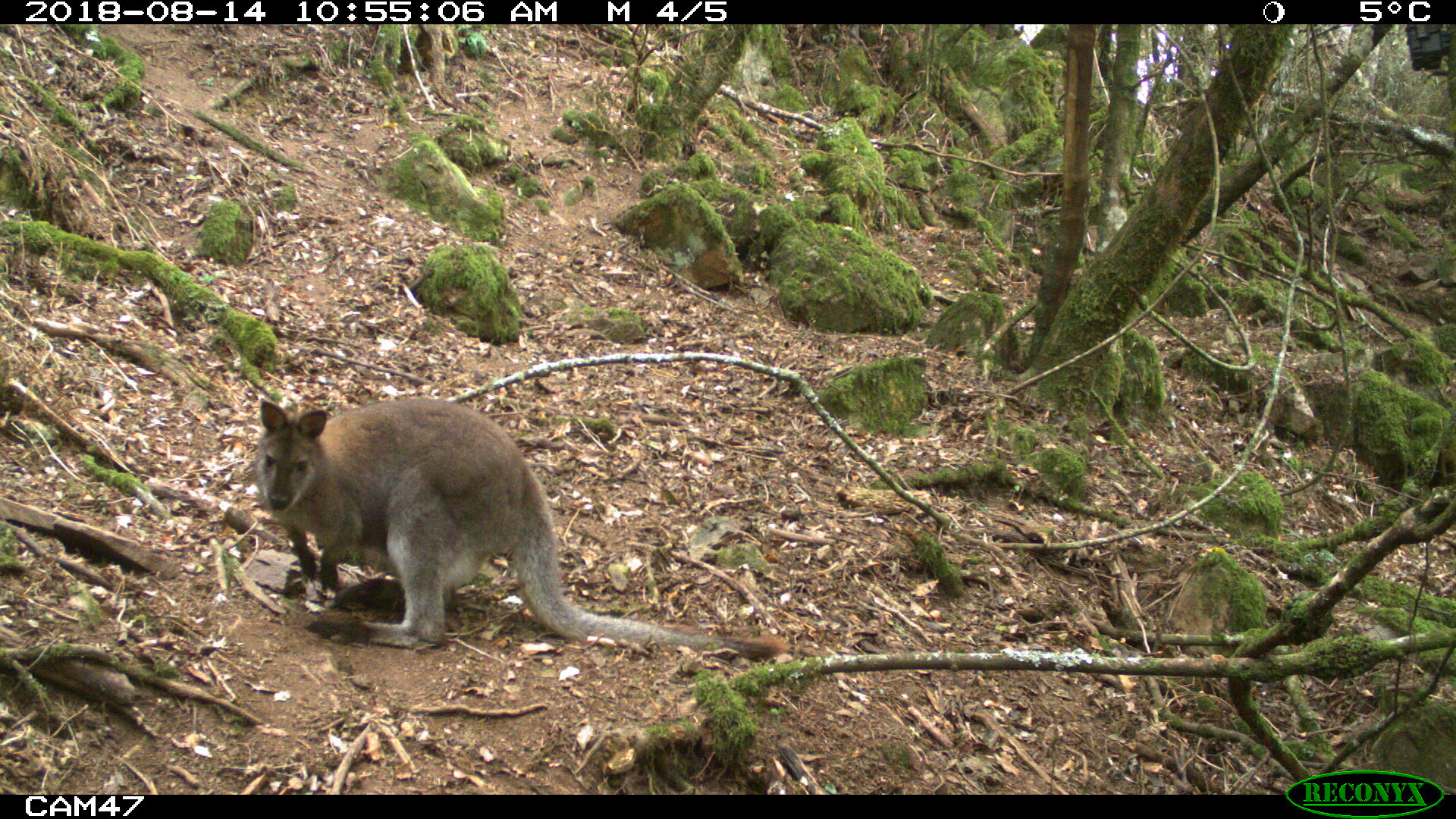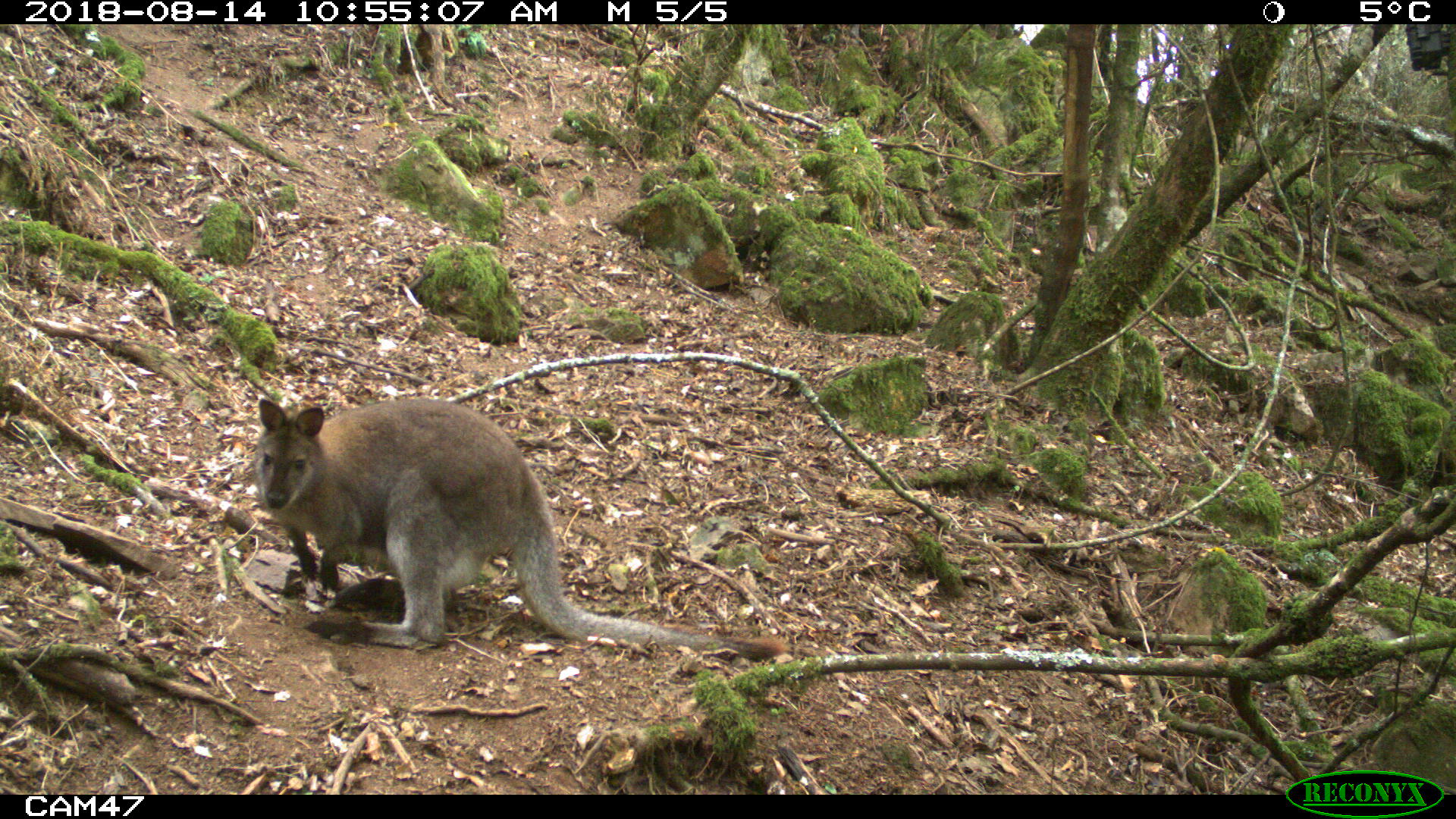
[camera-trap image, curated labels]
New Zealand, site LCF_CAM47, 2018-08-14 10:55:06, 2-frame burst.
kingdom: Animalia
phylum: Chordata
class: Mammalia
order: Diprotodontia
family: Macropodidae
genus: Notamacropus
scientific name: Notamacropus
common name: wallaby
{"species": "wallaby (Notamacropus)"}